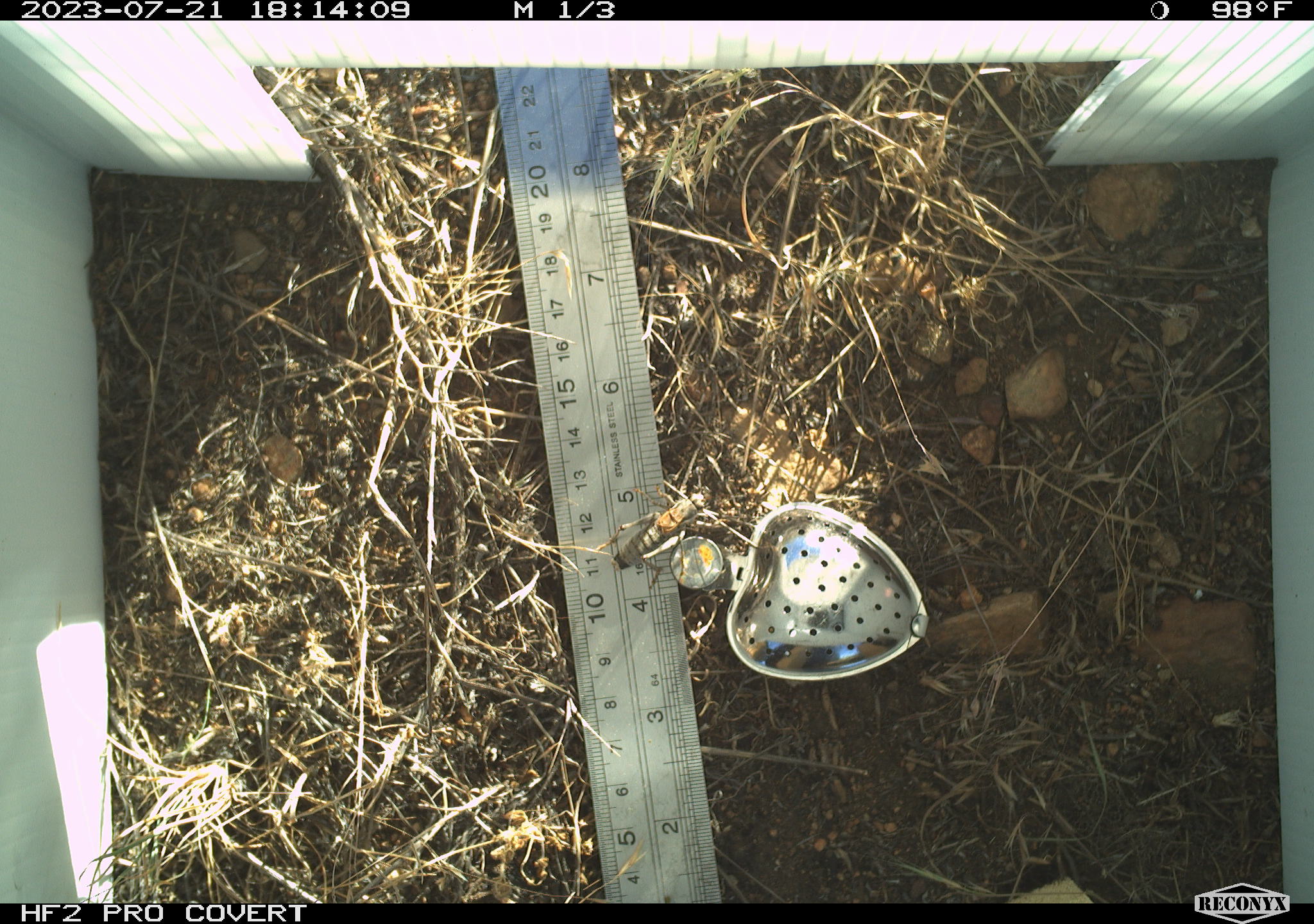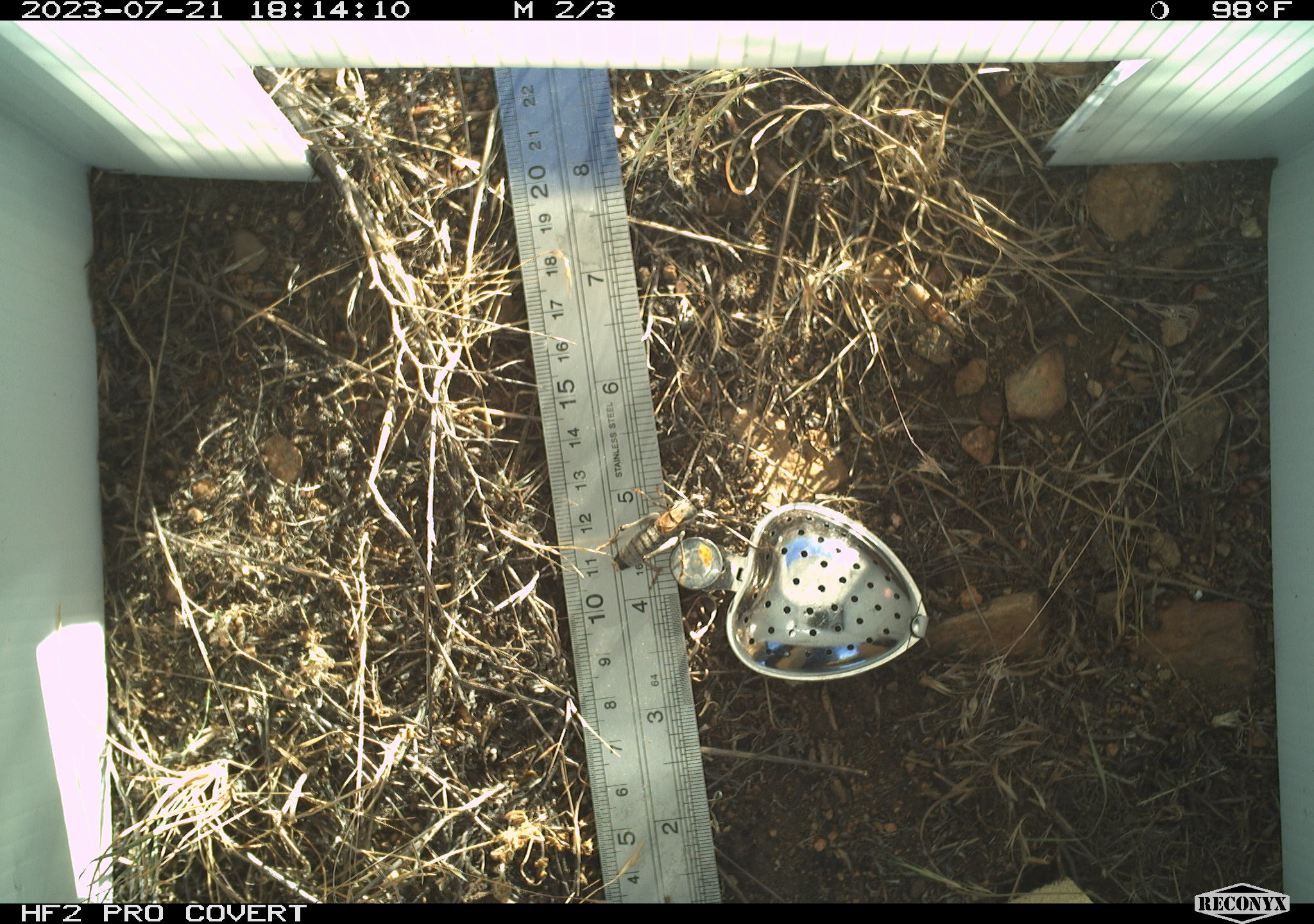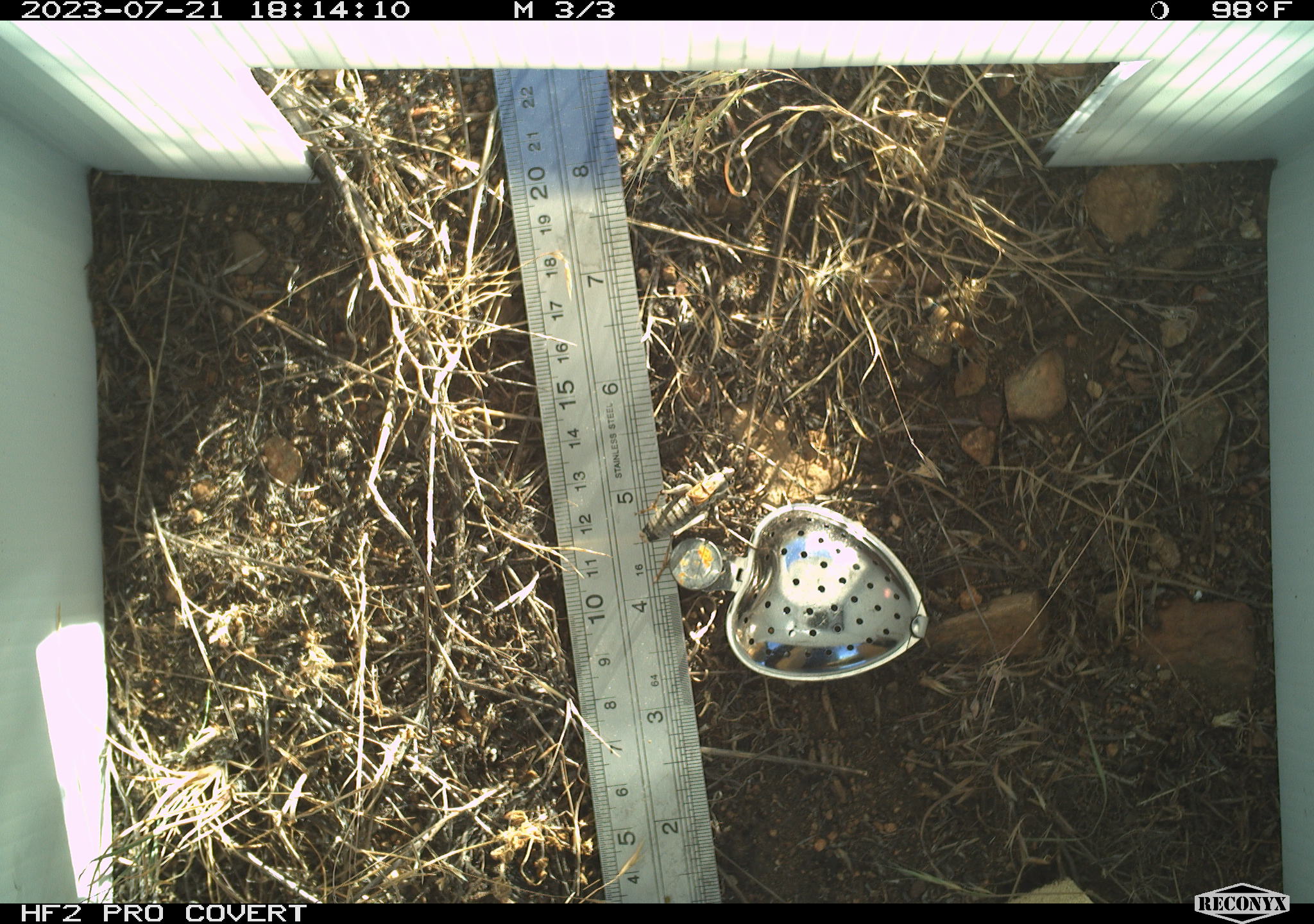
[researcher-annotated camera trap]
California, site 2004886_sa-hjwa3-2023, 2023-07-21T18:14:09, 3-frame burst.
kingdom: Animalia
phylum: Arthropoda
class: Insecta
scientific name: Insecta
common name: insect